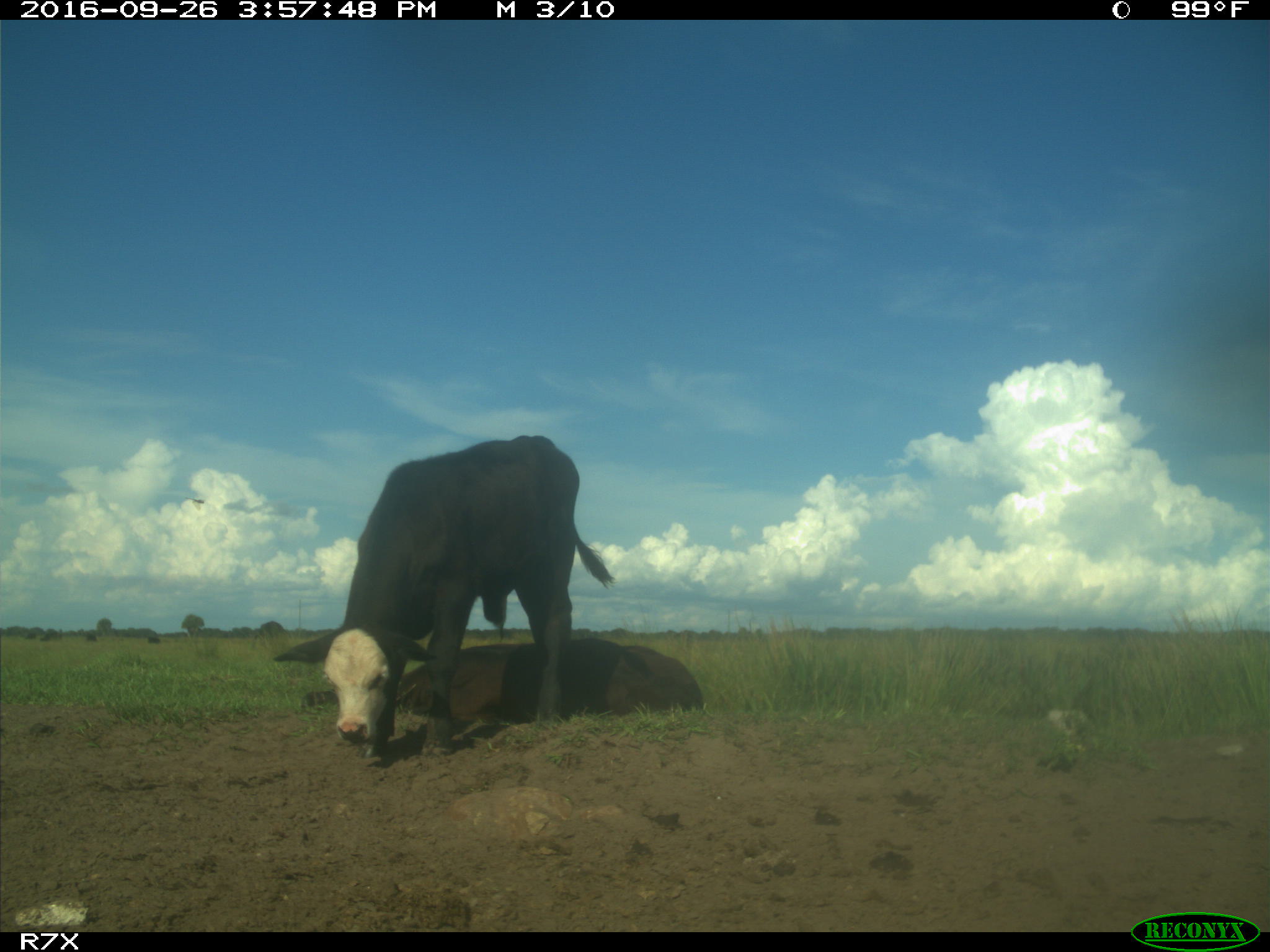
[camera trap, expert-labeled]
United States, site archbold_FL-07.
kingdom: Animalia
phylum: Chordata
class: Mammalia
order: Artiodactyla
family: Bovidae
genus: Bos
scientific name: Bos taurus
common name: domestic cow